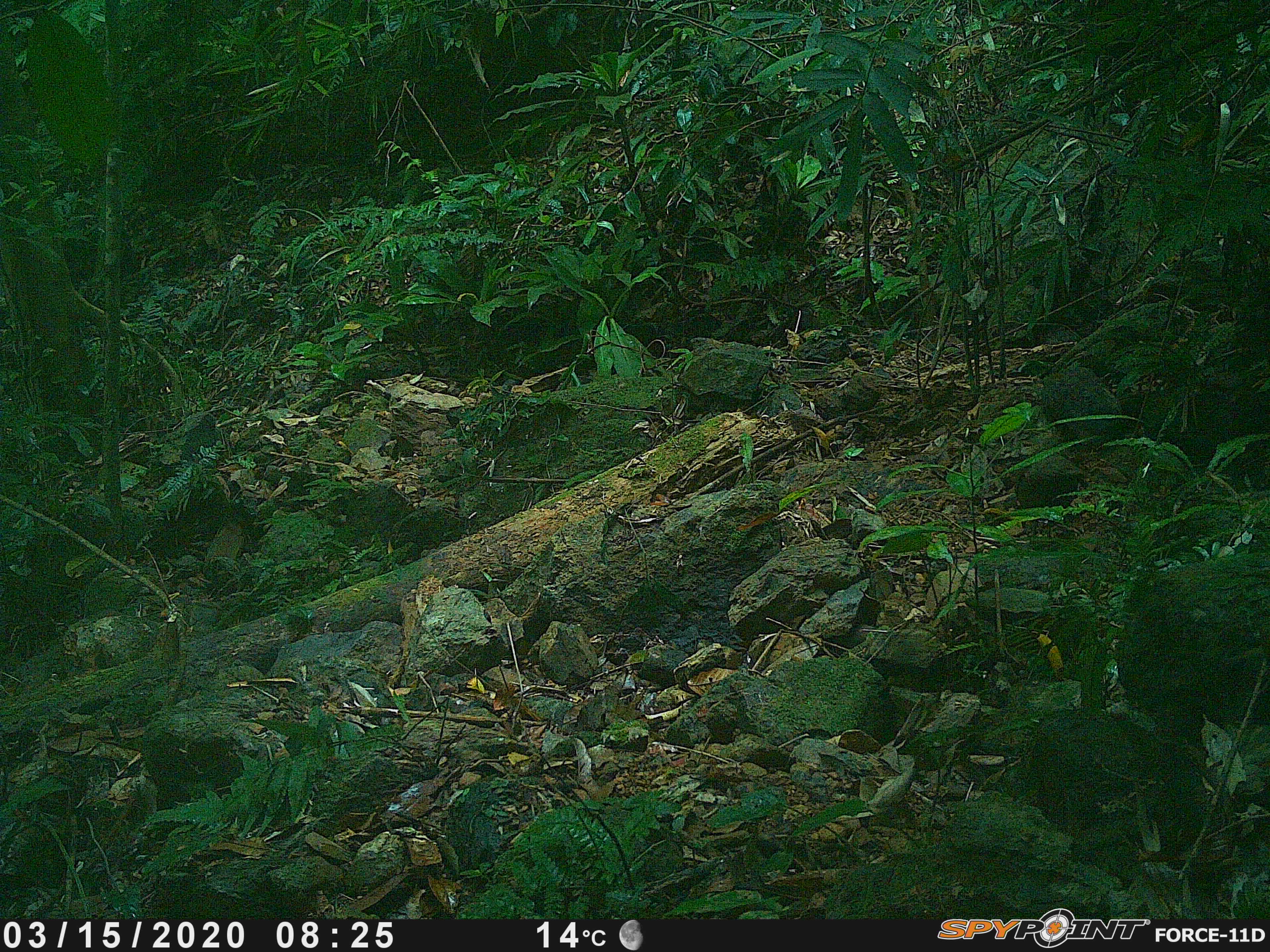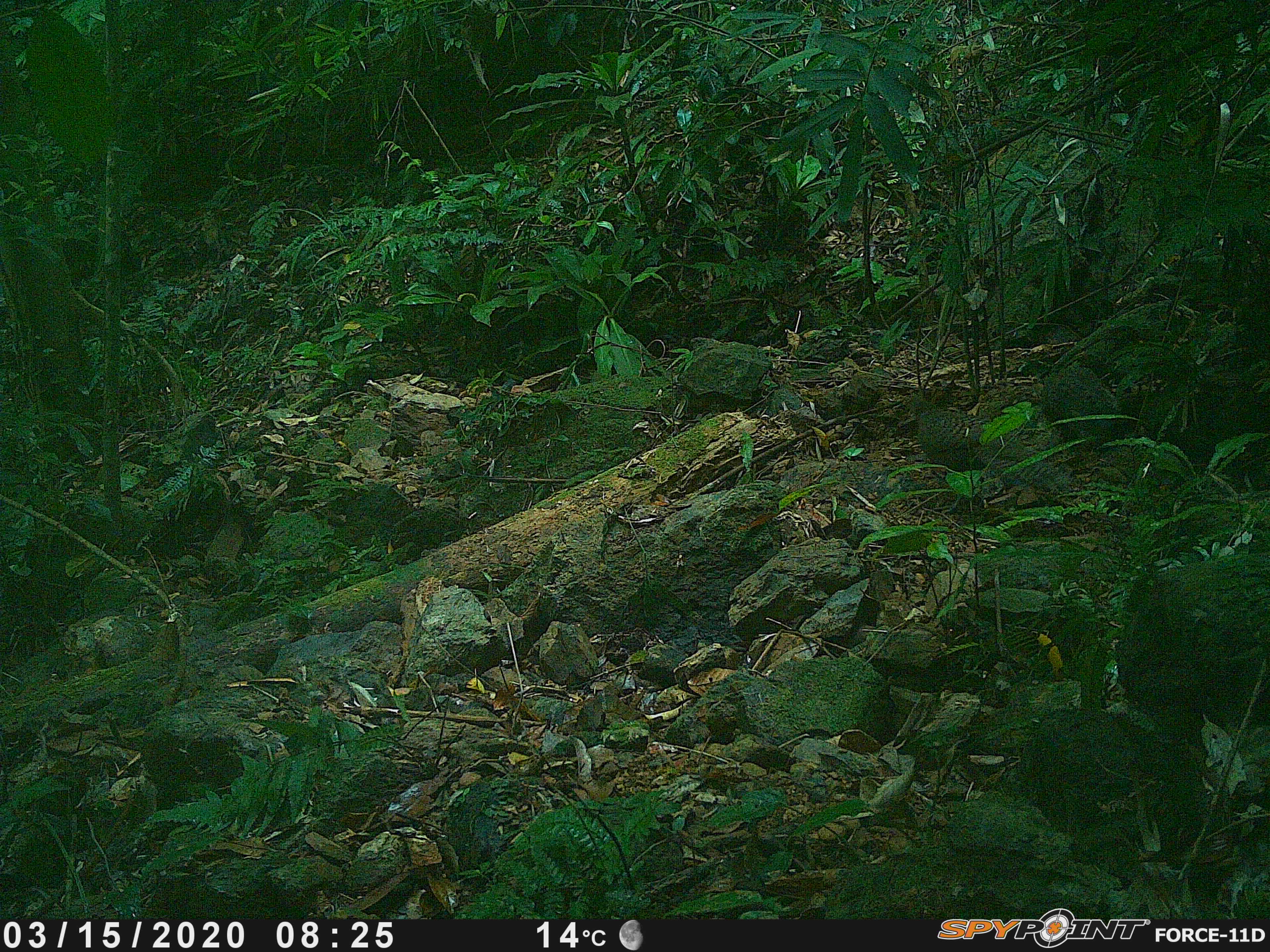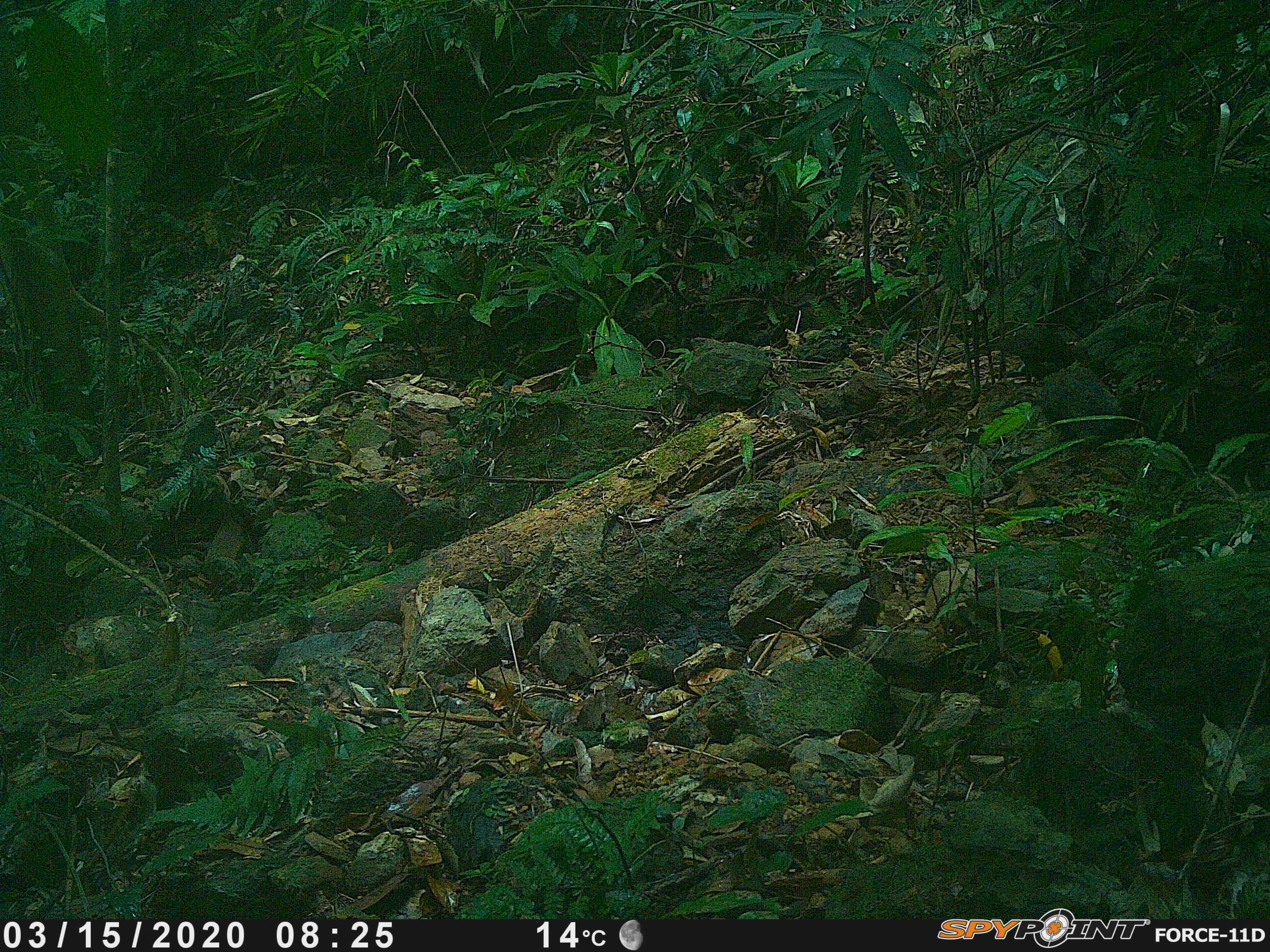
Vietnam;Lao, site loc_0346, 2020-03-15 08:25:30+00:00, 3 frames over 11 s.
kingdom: Animalia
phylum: Chordata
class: Aves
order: Galliformes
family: Phasianidae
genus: Polyplectron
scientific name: Polyplectron bicalcaratum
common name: gray peacock-pheasant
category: grey peacock pheasant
Grey peacock pheasant (gray peacock-pheasant) (Polyplectron bicalcaratum). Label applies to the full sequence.